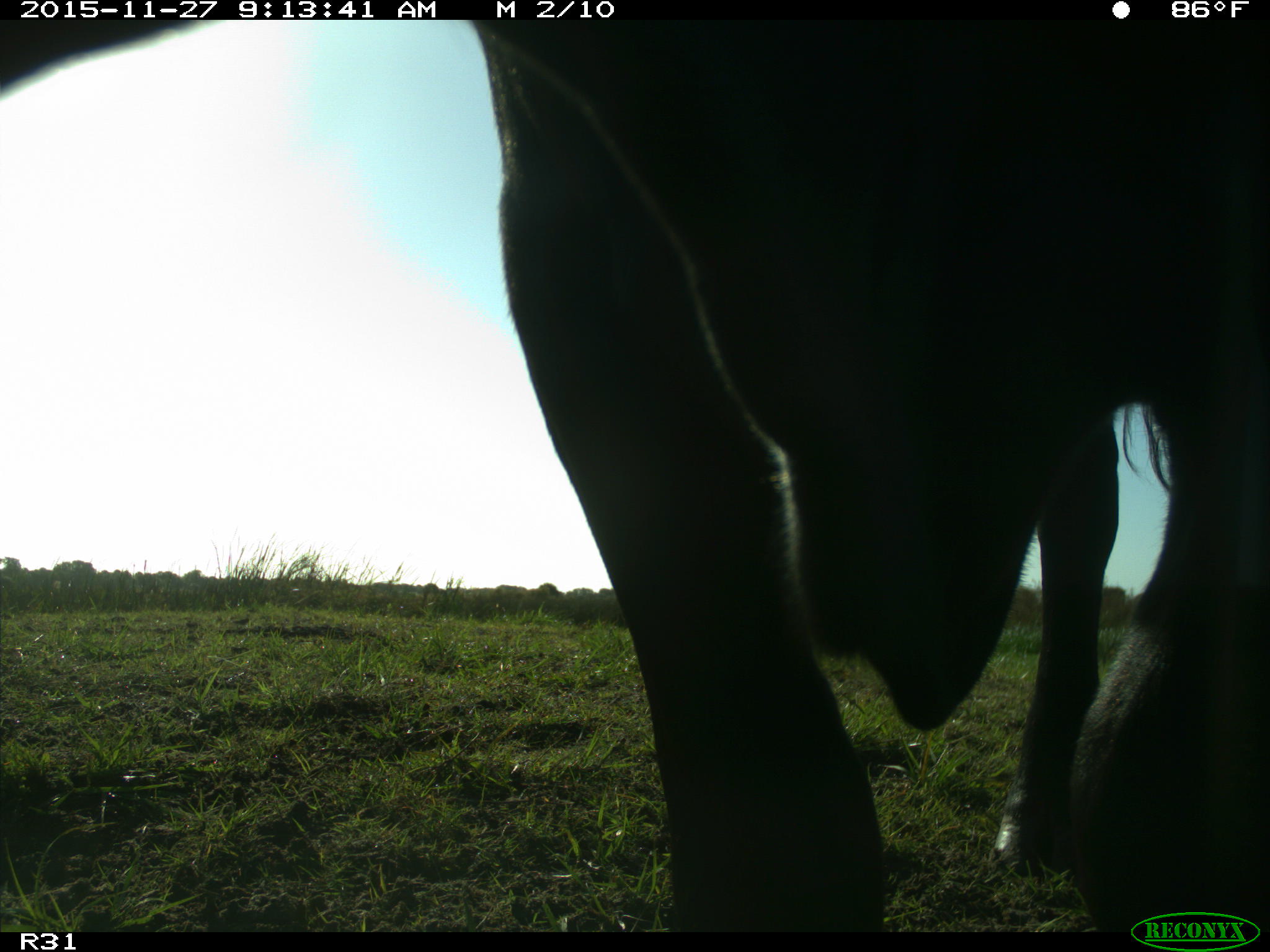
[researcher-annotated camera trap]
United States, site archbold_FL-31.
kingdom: Animalia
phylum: Chordata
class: Mammalia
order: Artiodactyla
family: Bovidae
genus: Bos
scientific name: Bos taurus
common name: domestic cow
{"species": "Bos taurus (domestic cow)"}